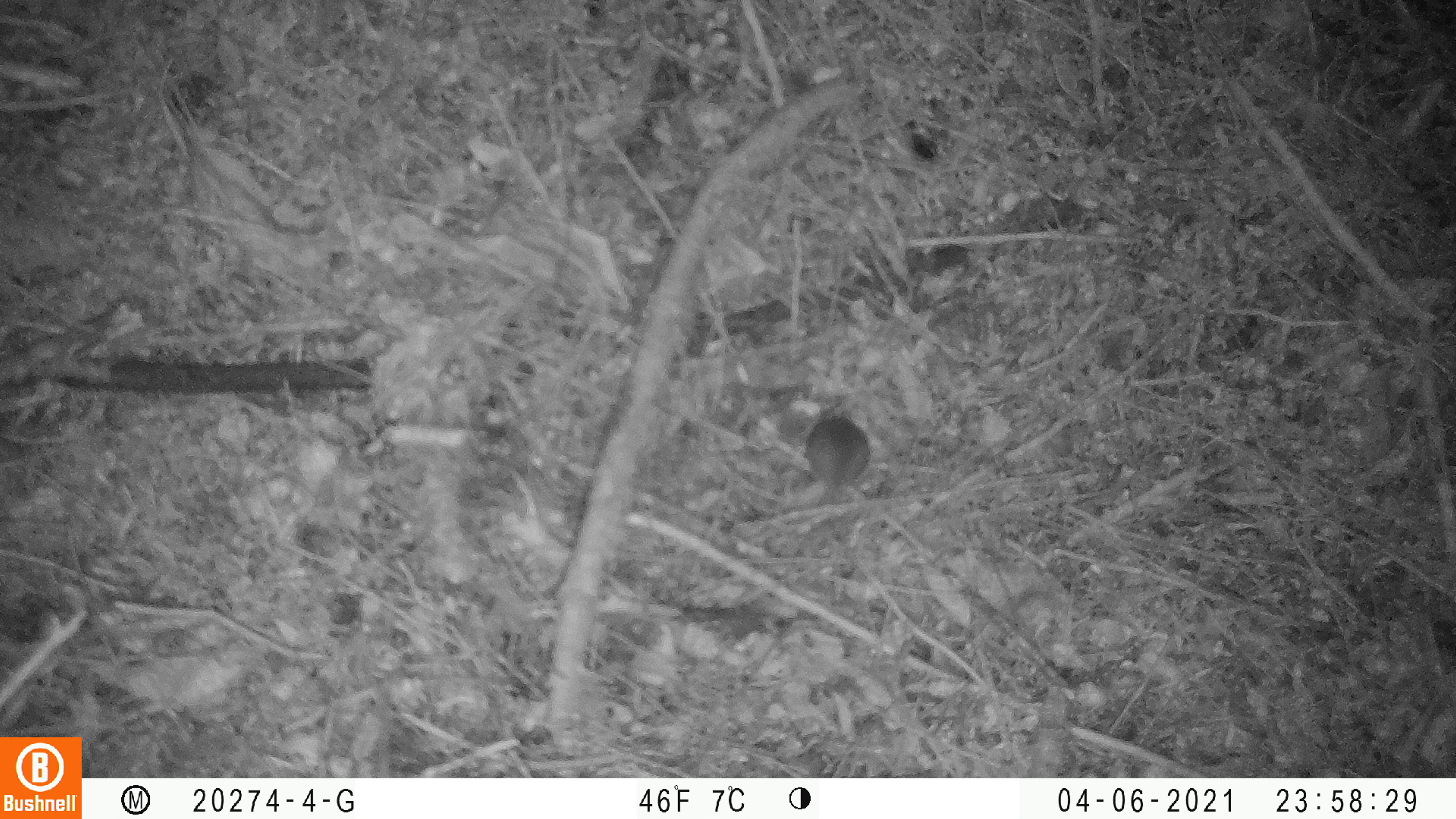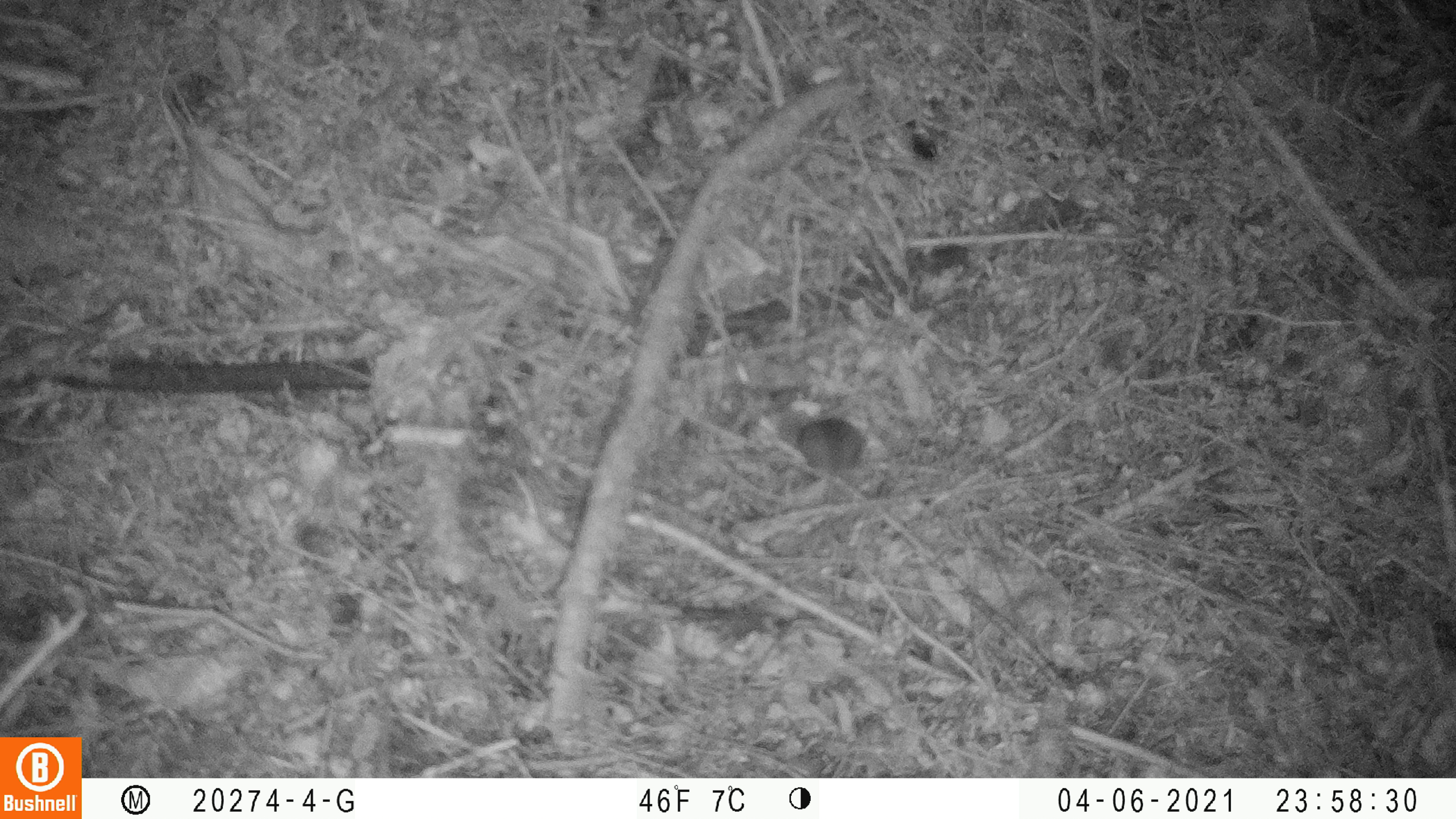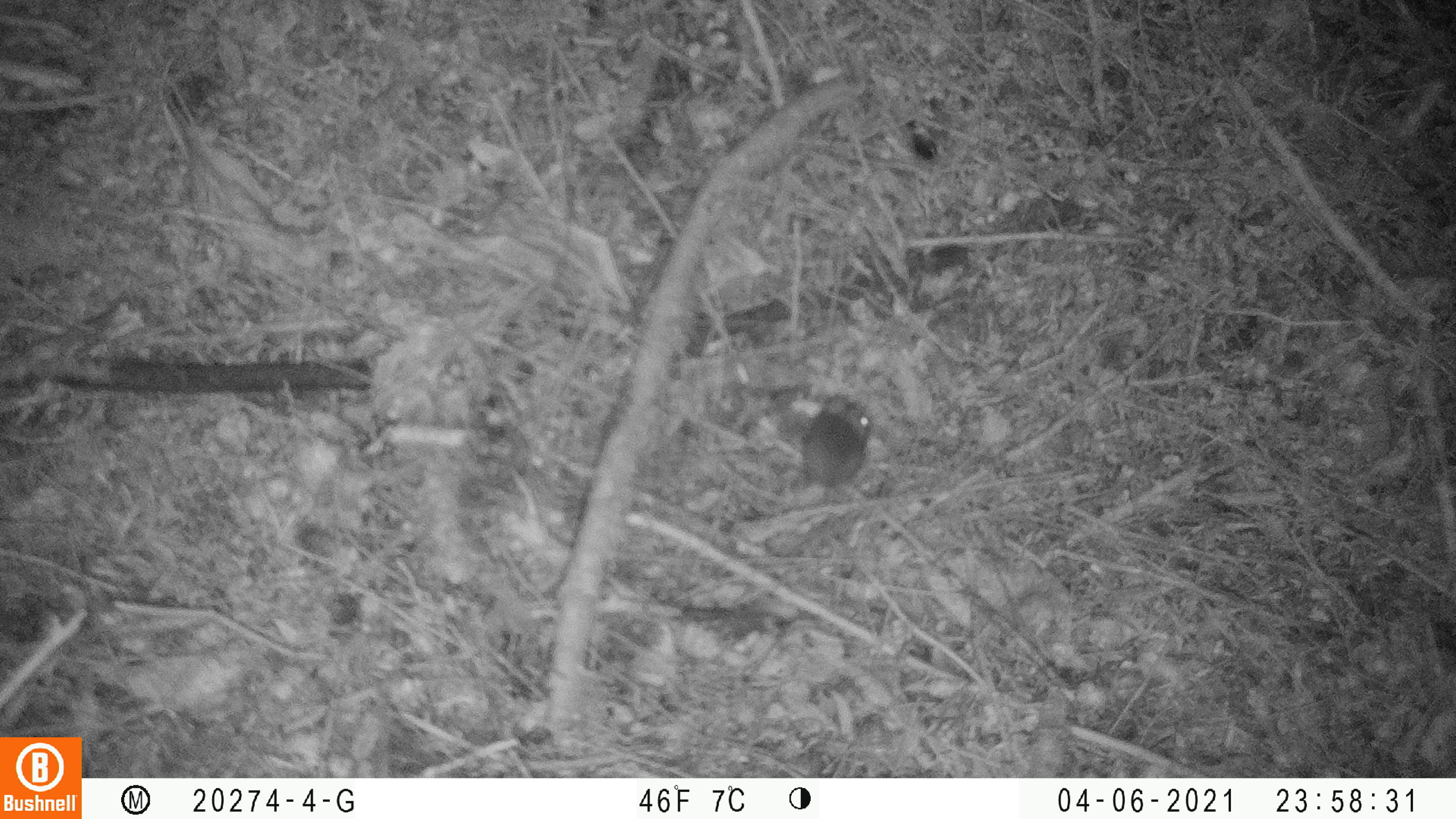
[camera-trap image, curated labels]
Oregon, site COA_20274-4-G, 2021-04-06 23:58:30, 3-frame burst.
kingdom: Animalia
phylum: Chordata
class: Mammalia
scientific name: Mammalia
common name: small mammal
Small mammal (Mammalia).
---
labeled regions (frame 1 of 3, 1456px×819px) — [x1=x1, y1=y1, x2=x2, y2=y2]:
small mammal: [x1=795, y1=407, x2=872, y2=503]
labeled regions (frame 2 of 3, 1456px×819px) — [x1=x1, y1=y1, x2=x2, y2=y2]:
small mammal: [x1=786, y1=415, x2=874, y2=484]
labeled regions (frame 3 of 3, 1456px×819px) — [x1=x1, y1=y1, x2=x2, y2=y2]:
small mammal: [x1=787, y1=394, x2=880, y2=502]